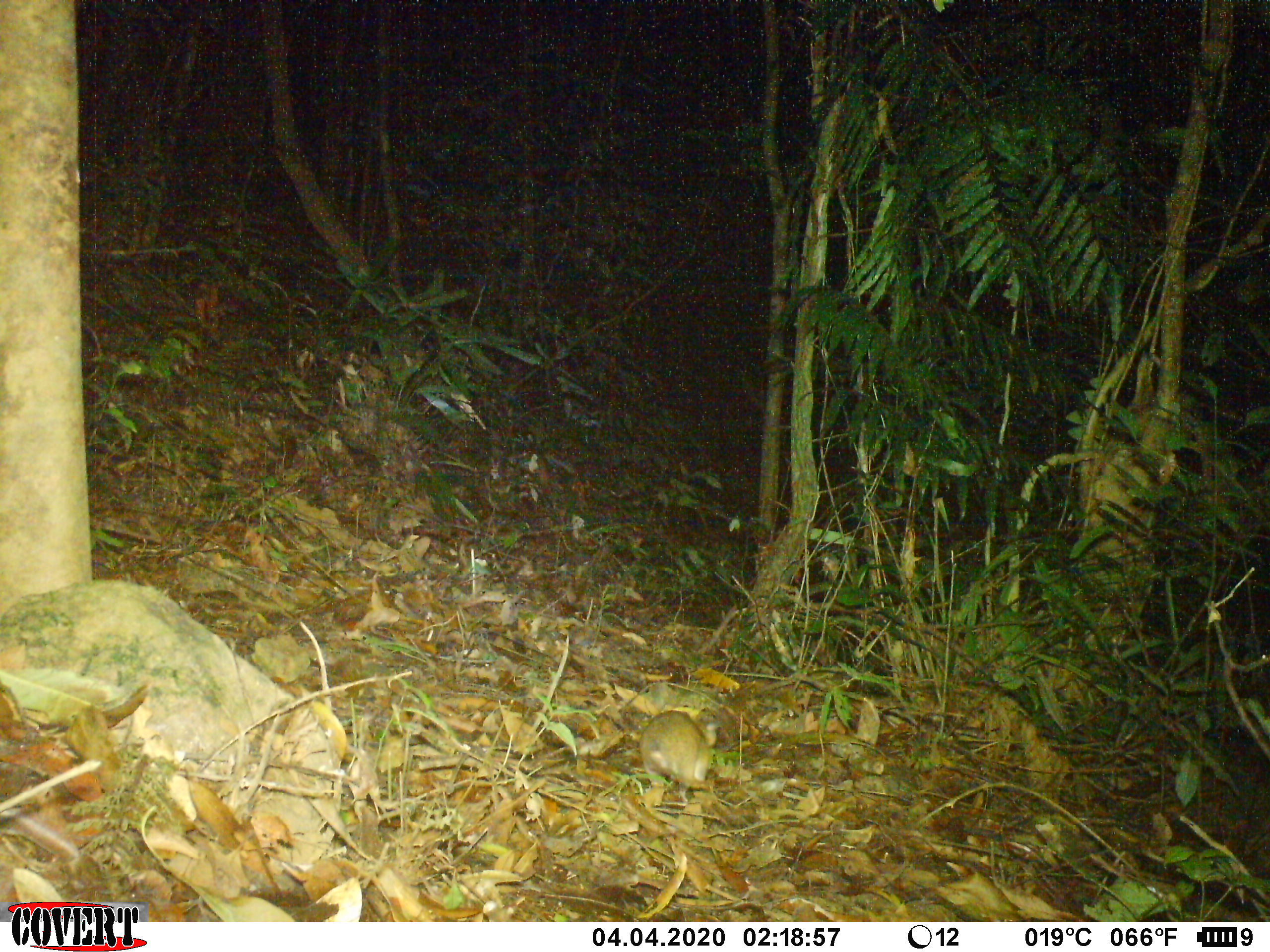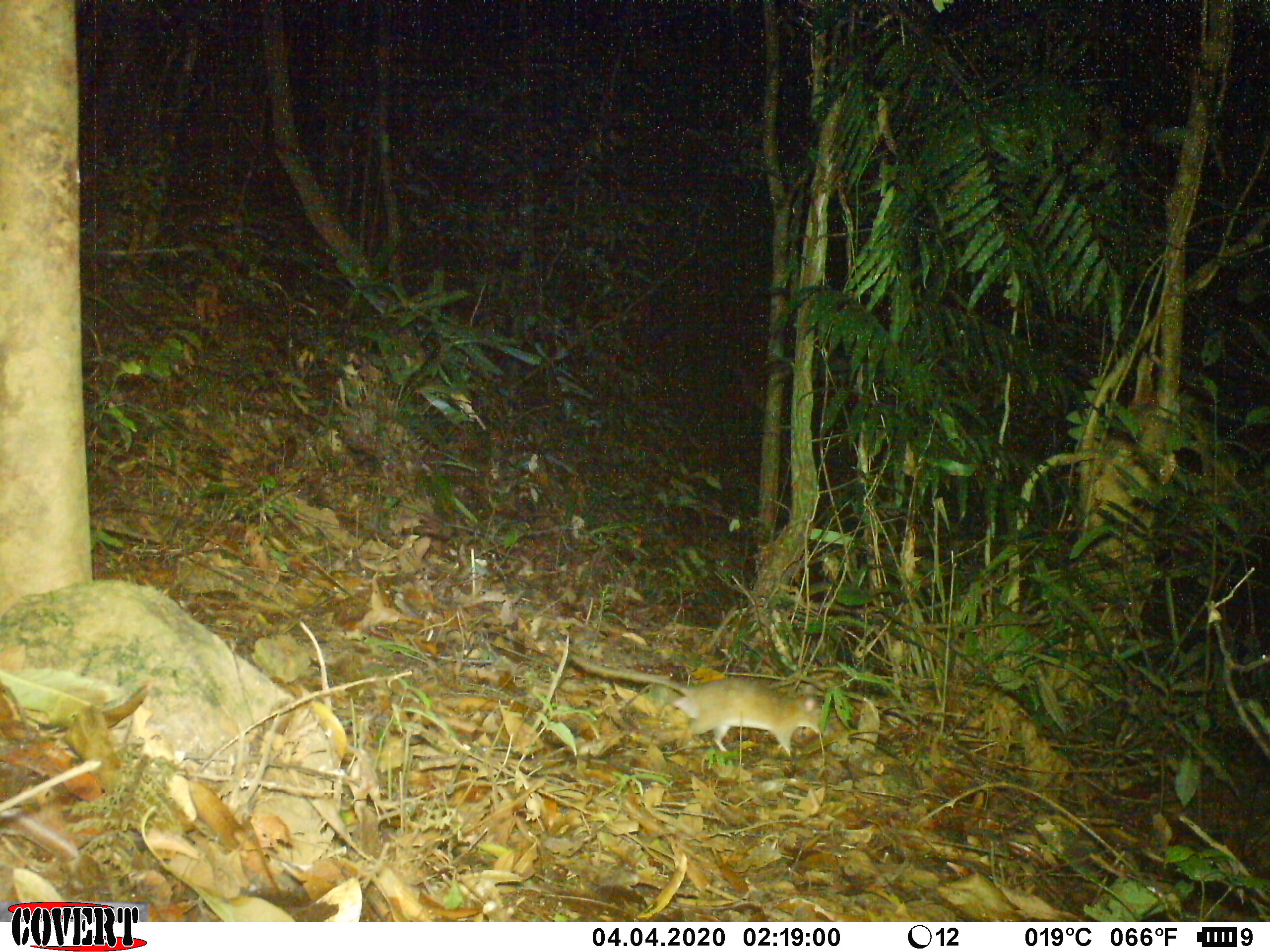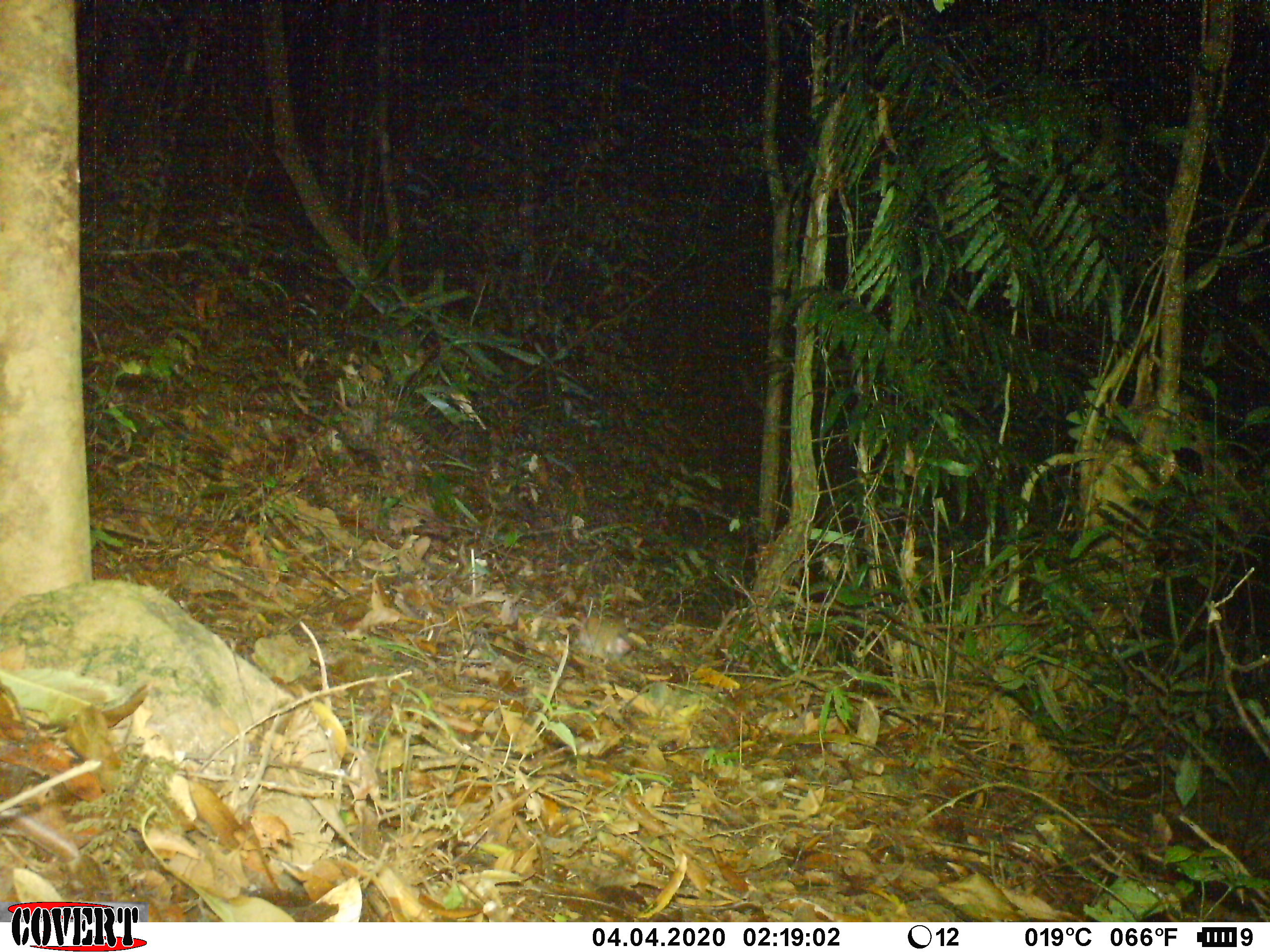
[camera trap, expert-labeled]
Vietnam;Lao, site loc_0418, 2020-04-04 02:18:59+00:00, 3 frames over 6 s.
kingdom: Animalia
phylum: Chordata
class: Mammalia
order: Rodentia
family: Muridae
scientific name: Muridae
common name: old-world mice and rats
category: unidentified murid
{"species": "unidentified murid (old-world mice and rats) (Muridae)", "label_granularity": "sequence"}